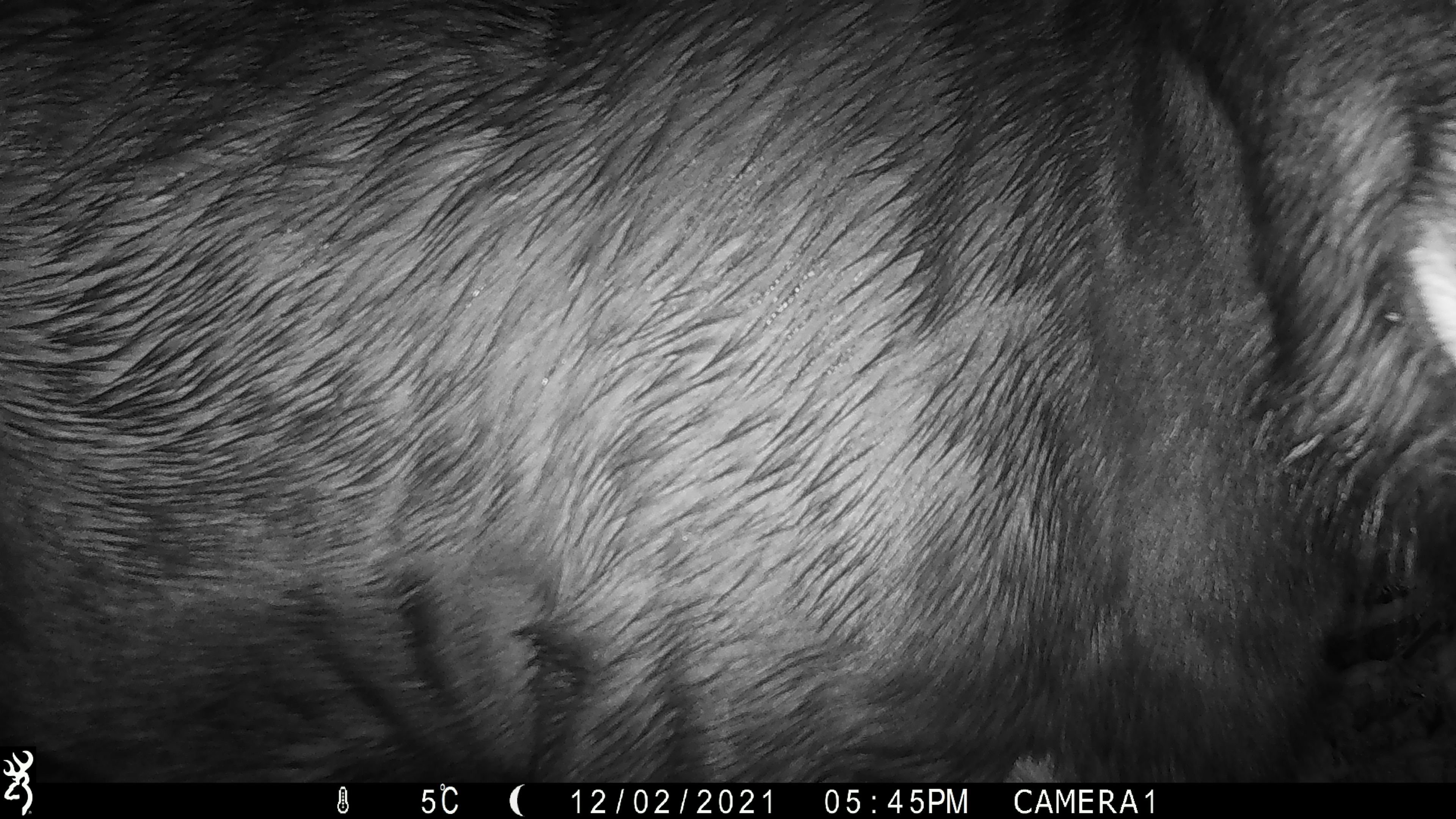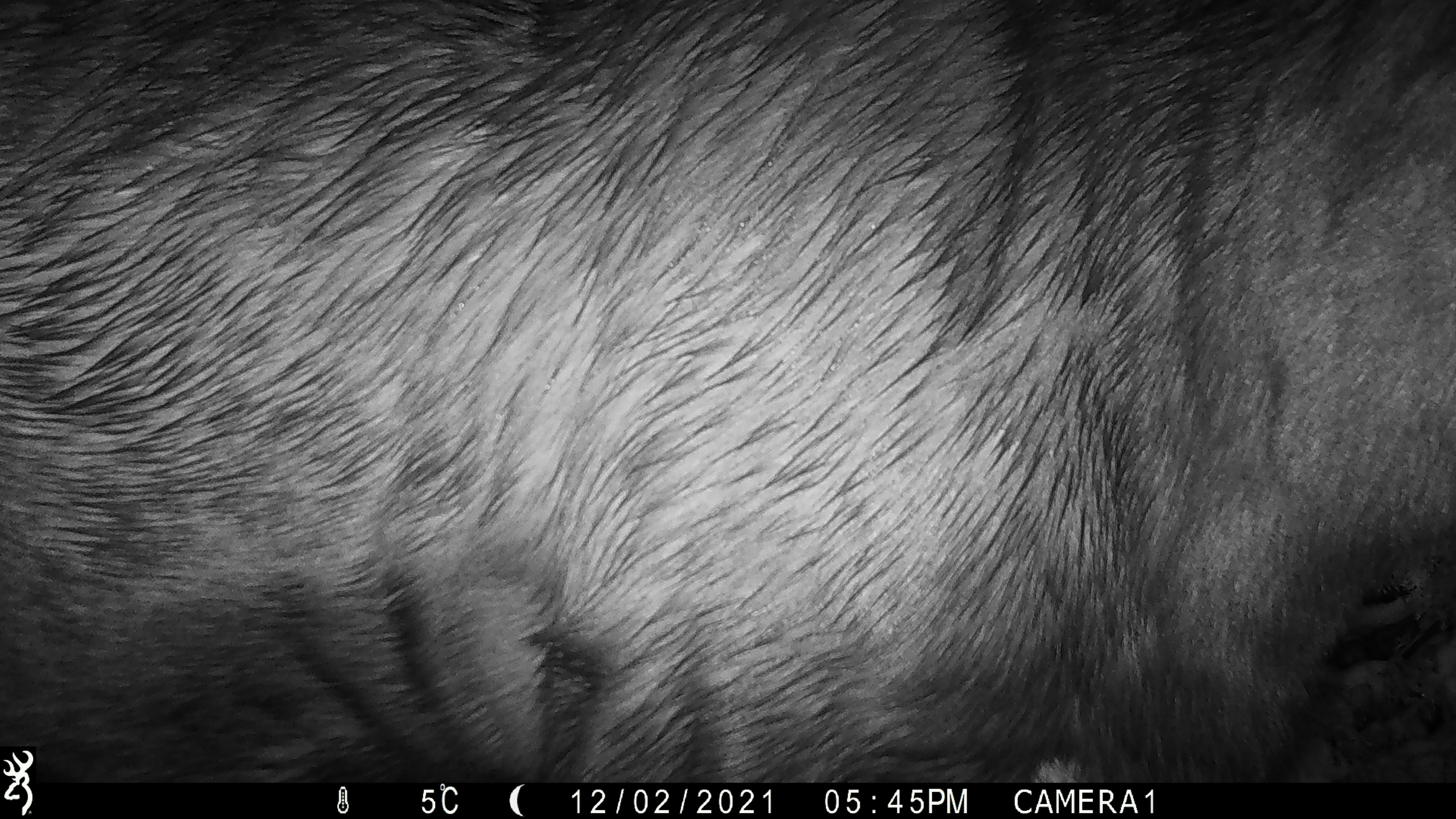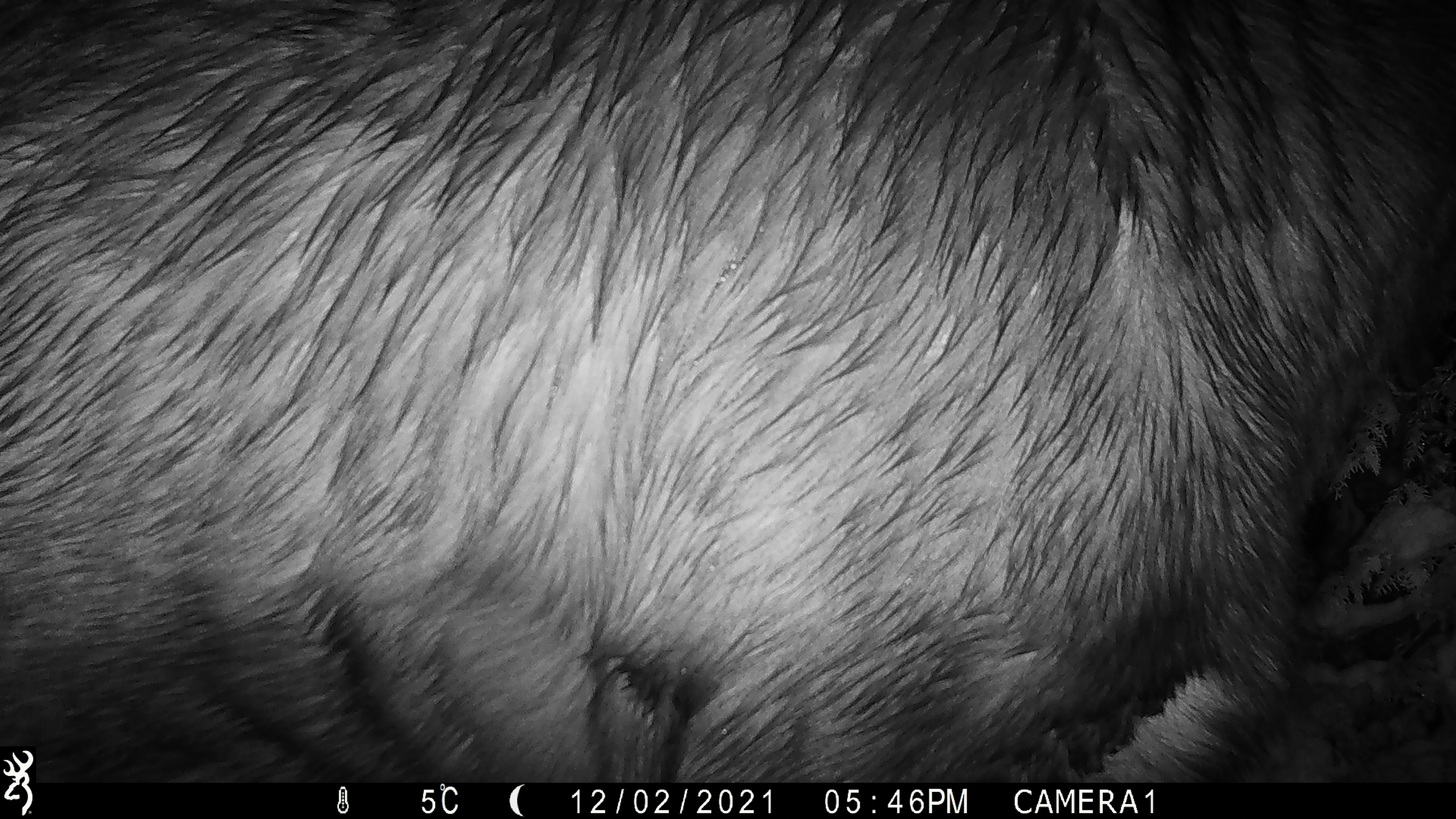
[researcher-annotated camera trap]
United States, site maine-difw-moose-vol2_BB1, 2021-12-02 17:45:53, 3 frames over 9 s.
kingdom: Animalia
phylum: Chordata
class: Mammalia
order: Artiodactyla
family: Cervidae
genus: Alces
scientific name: Alces alces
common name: moose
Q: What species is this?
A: Moose (Alces alces).